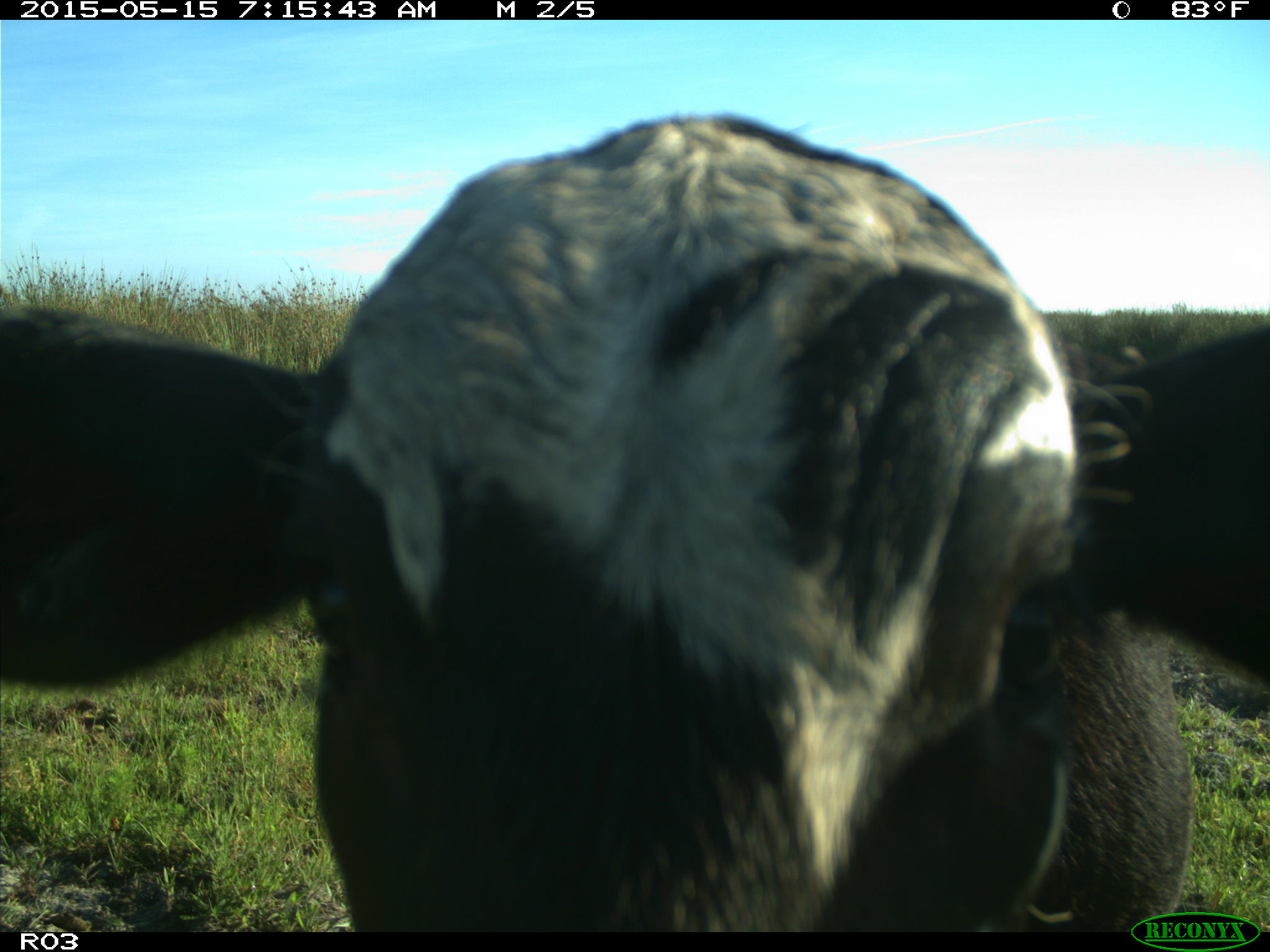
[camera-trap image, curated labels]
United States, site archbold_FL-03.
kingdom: Animalia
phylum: Chordata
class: Mammalia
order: Artiodactyla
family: Bovidae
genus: Bos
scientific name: Bos taurus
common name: domestic cow